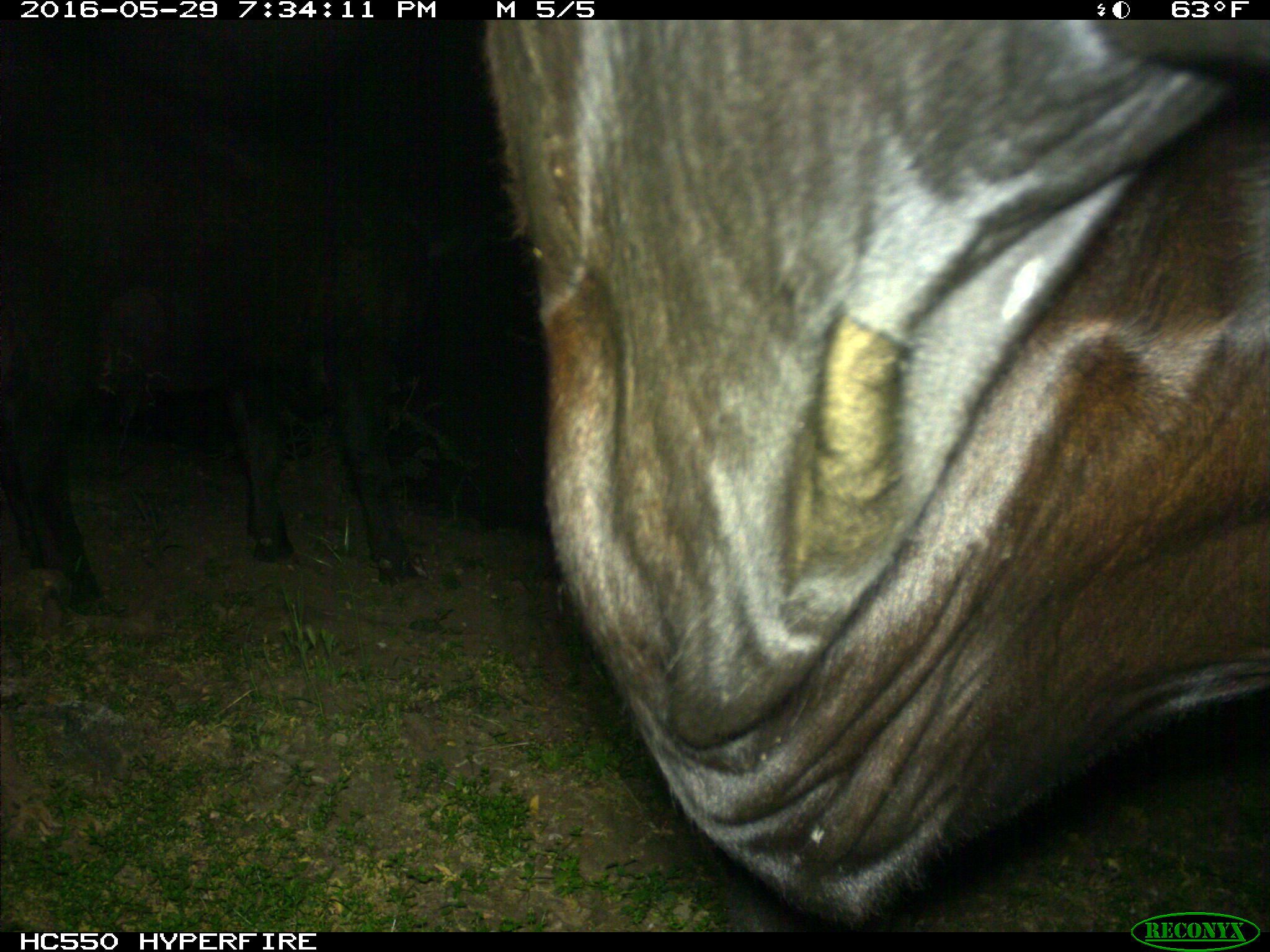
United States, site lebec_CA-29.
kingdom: Animalia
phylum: Chordata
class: Mammalia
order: Artiodactyla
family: Bovidae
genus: Bos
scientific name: Bos taurus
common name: domestic cow